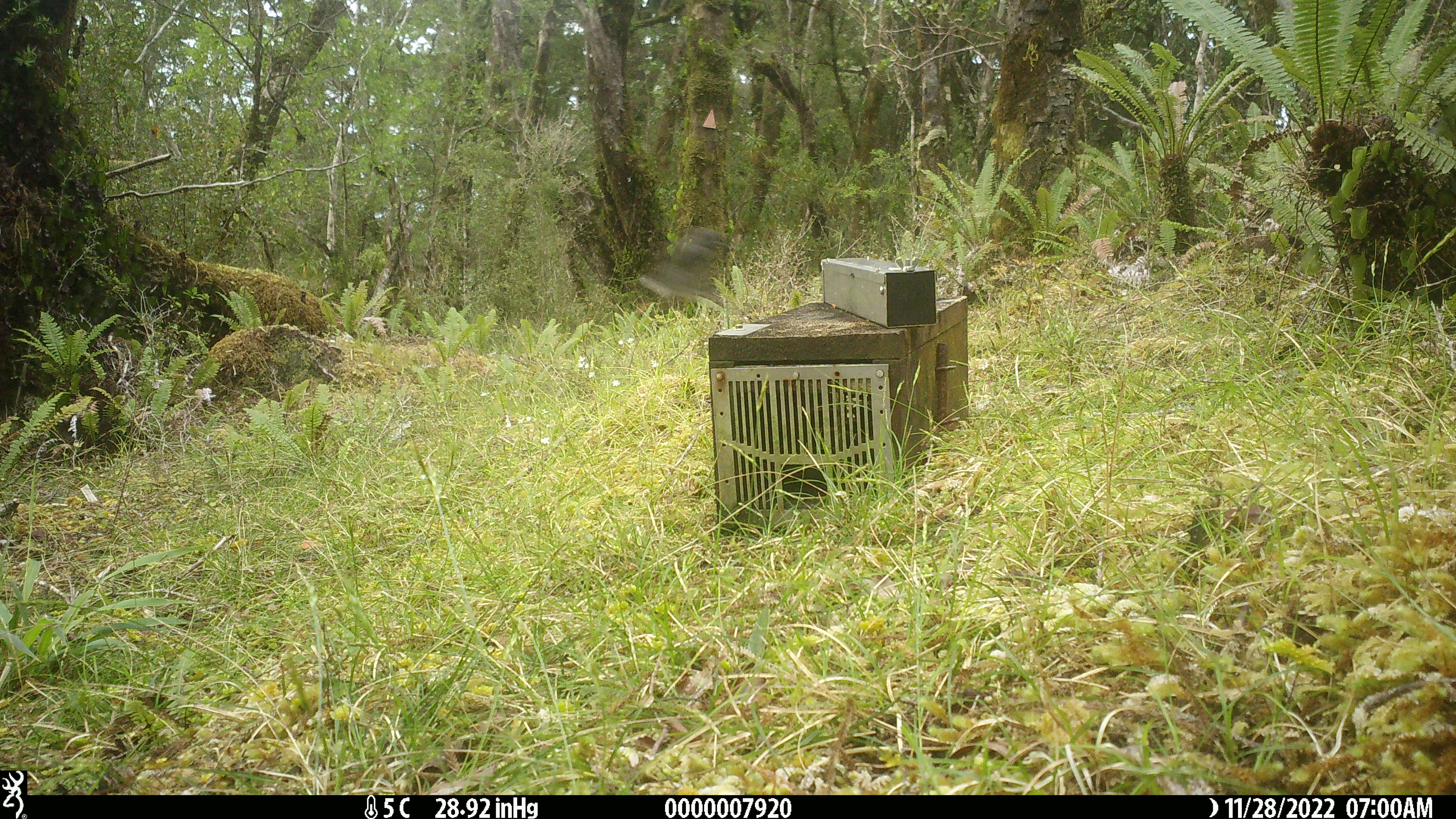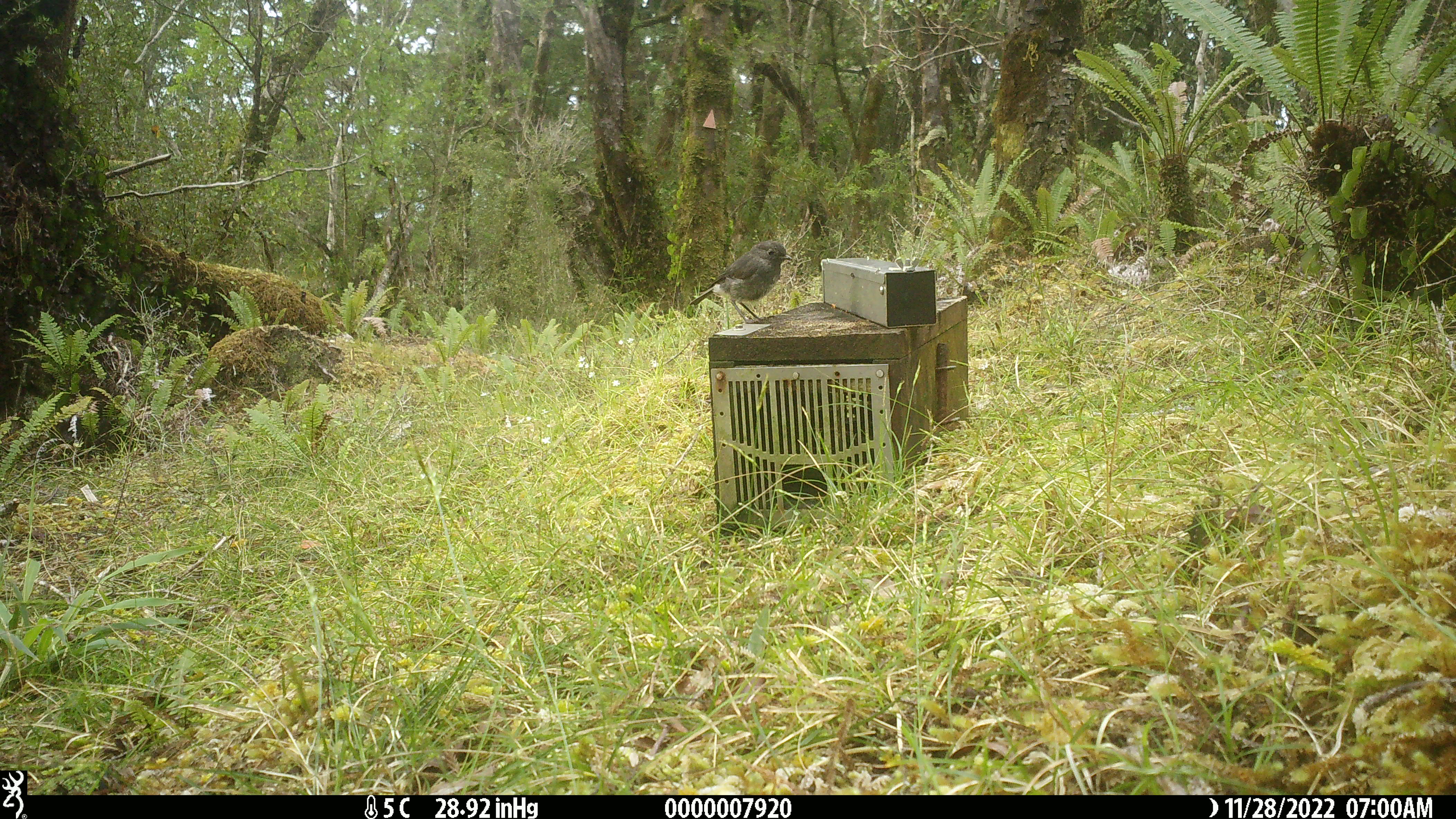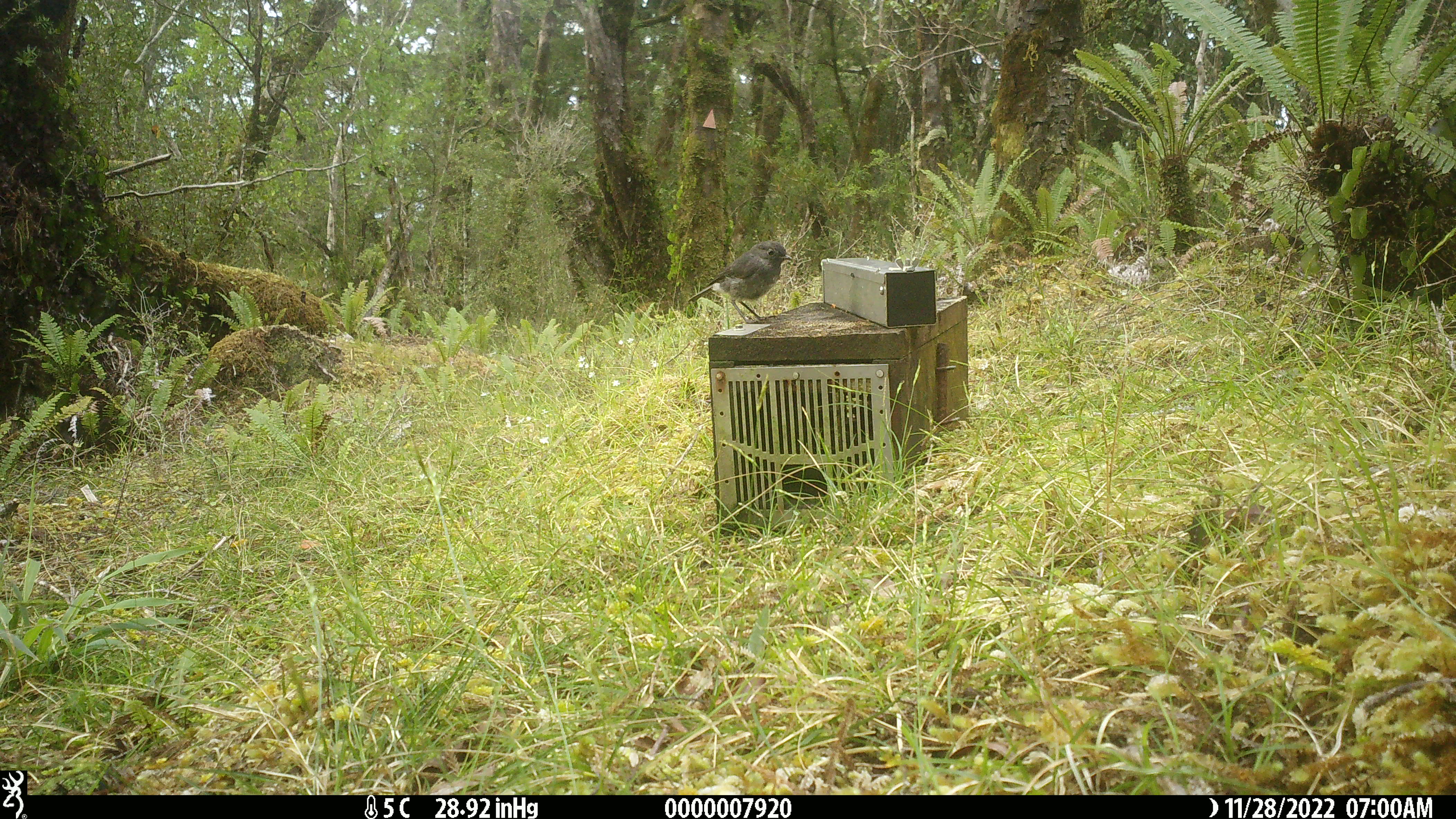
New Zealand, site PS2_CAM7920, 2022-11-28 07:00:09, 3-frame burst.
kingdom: Animalia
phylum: Chordata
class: Aves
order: Passeriformes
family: Petroicidae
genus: Petroica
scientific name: Petroica australis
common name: new zealand robin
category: robin